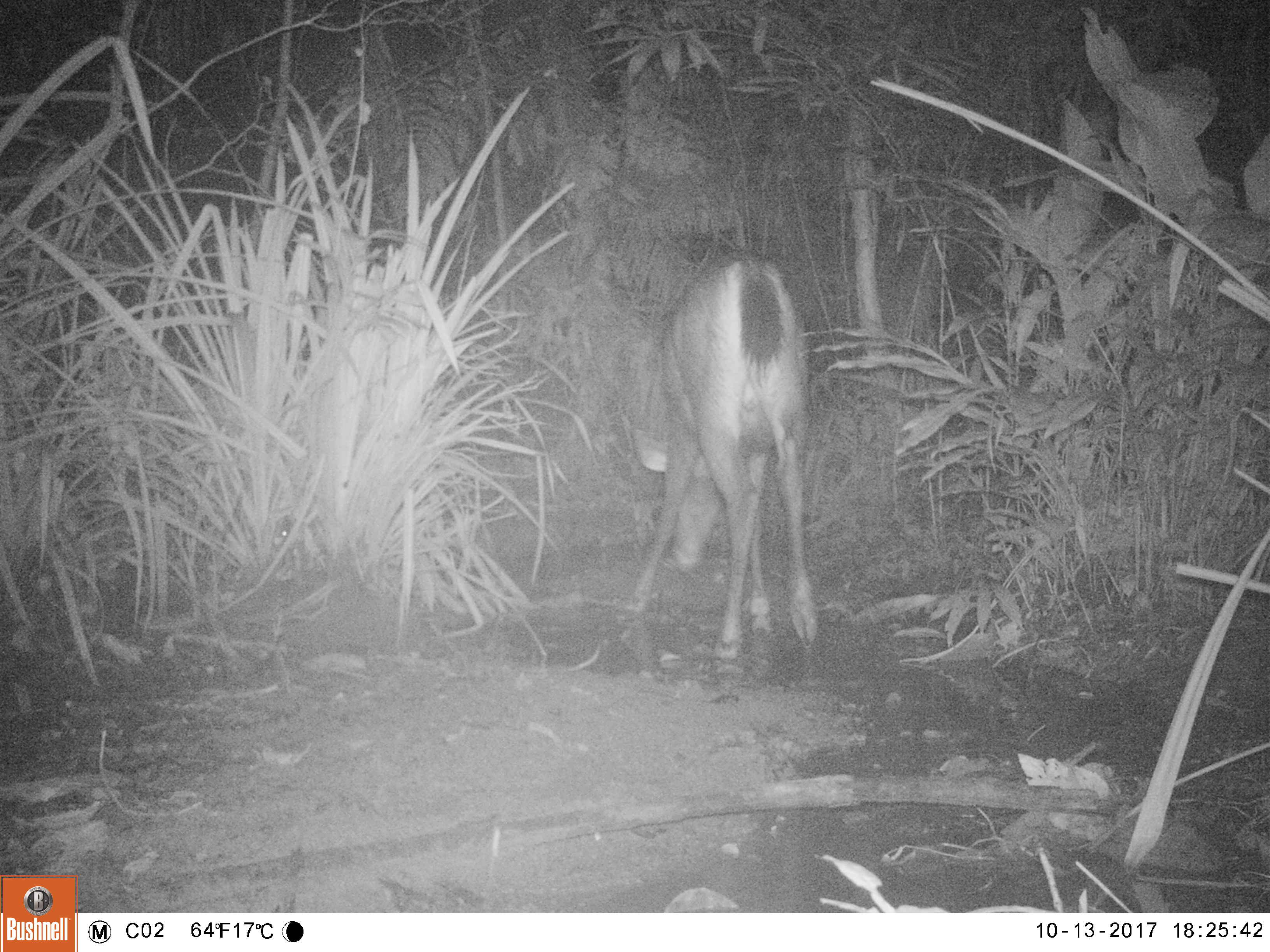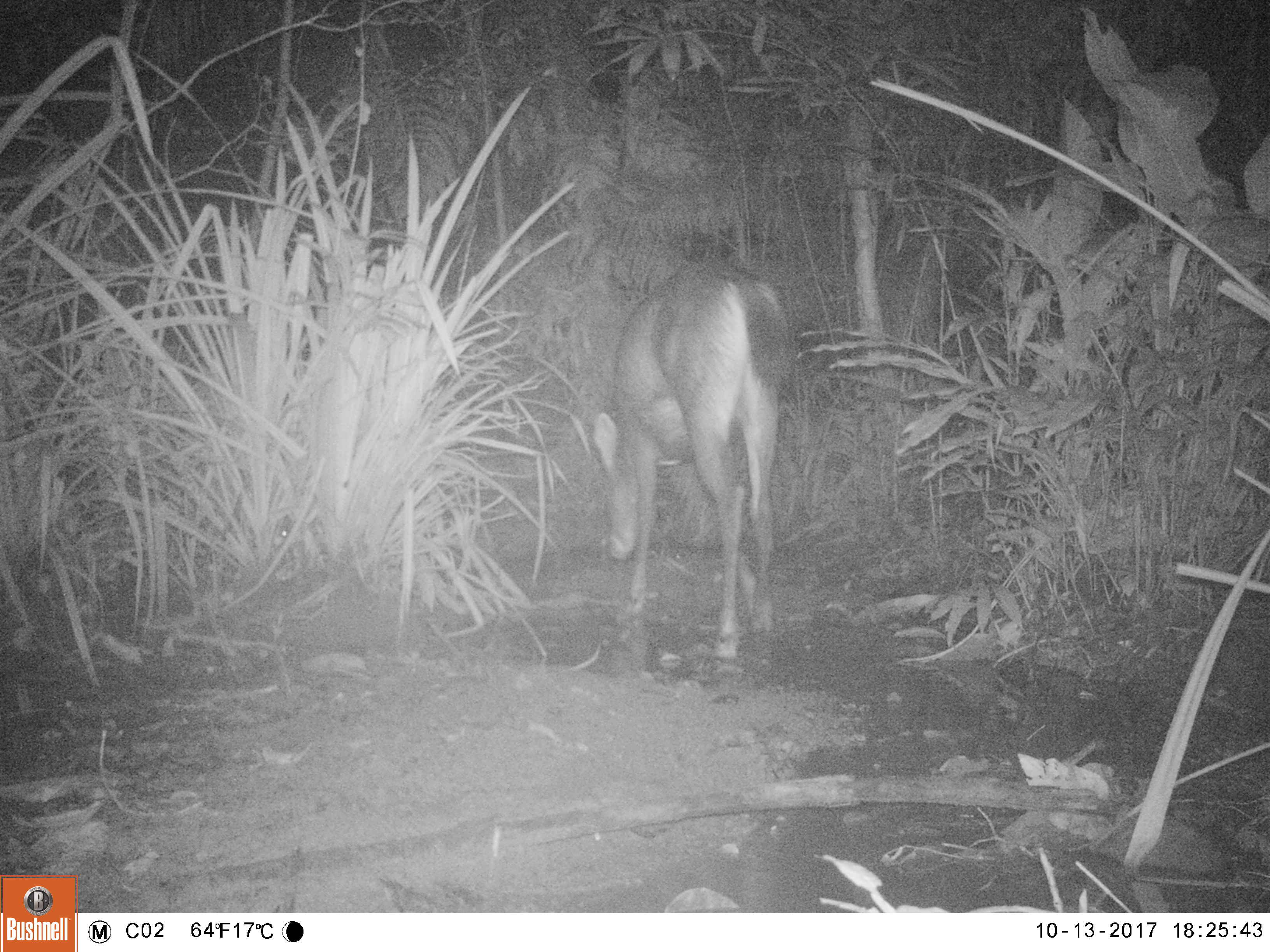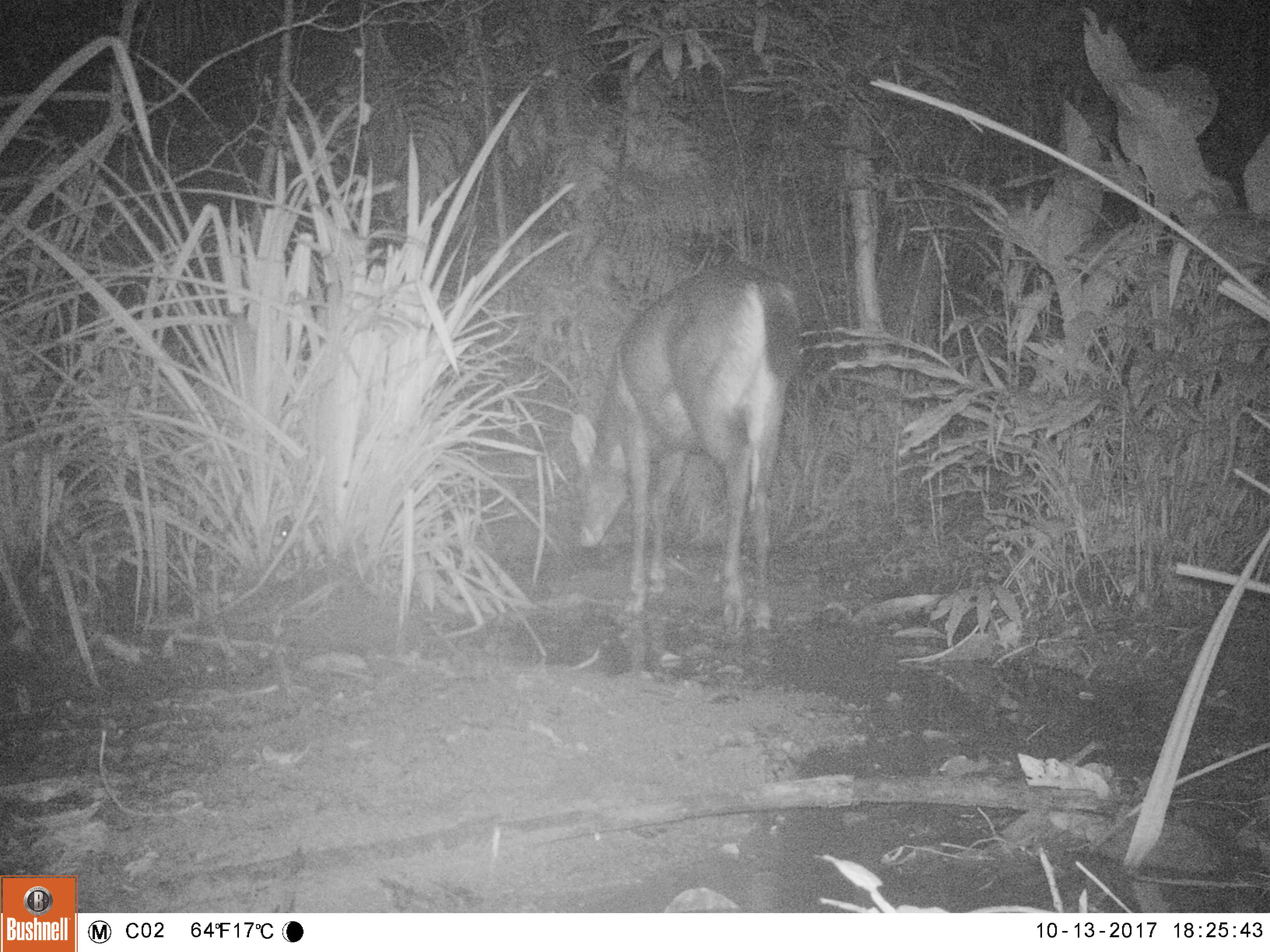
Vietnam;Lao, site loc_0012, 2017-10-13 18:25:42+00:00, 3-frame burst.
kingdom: Animalia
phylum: Chordata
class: Mammalia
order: Artiodactyla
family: Cervidae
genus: Rusa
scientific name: Rusa unicolor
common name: sambar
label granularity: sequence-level